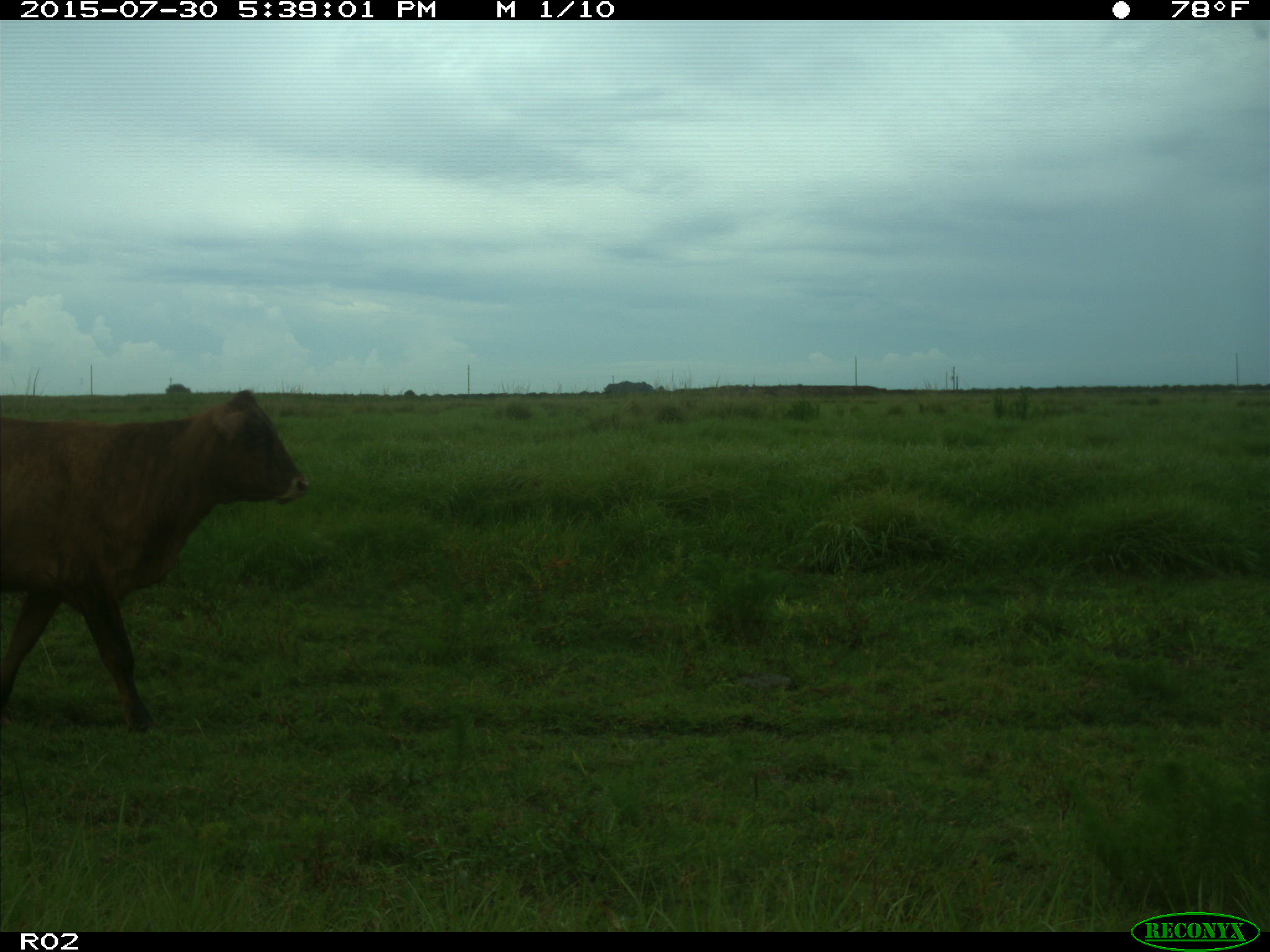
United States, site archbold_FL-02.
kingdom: Animalia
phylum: Chordata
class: Mammalia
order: Artiodactyla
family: Bovidae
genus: Bos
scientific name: Bos taurus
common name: domestic cow